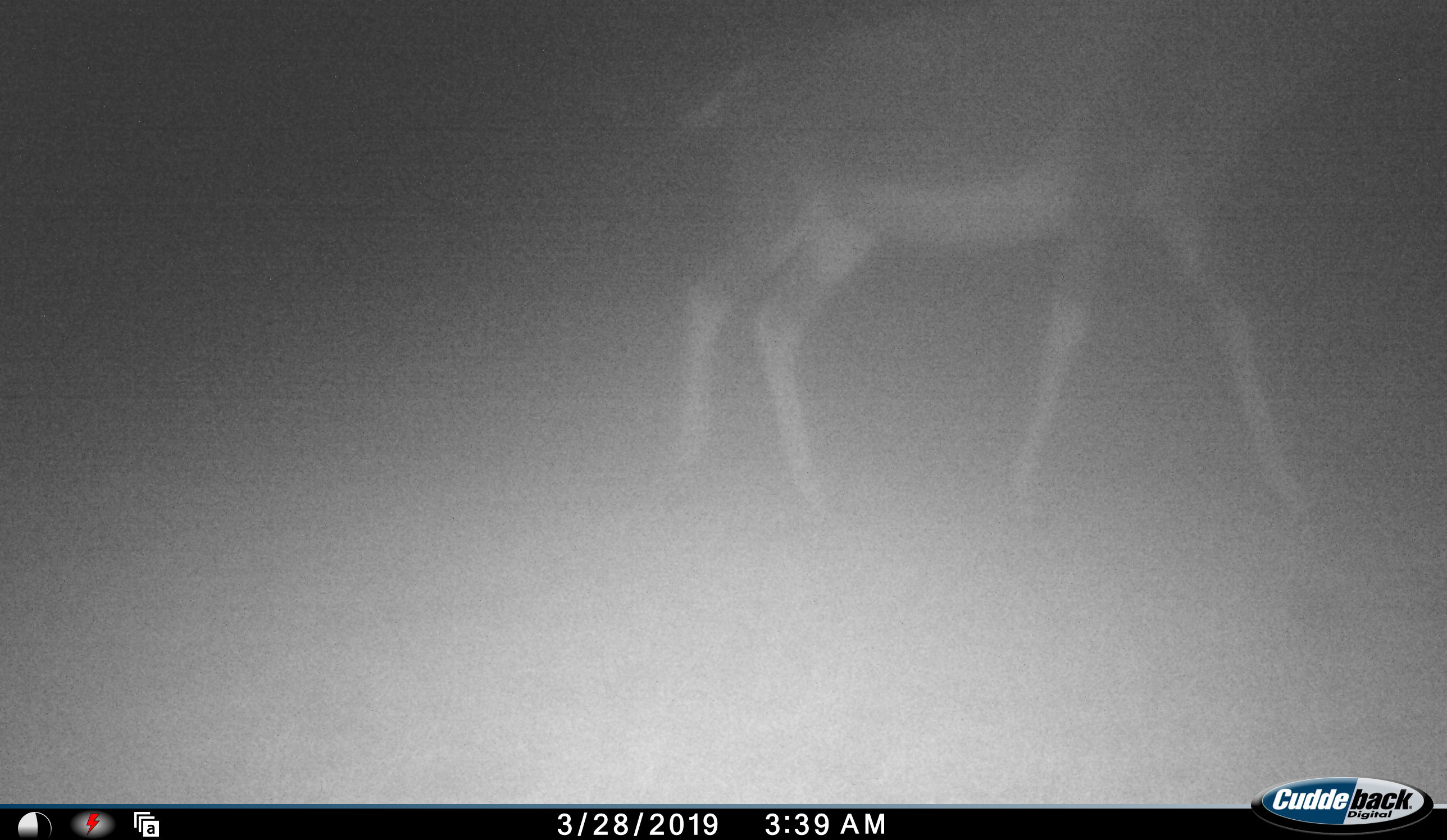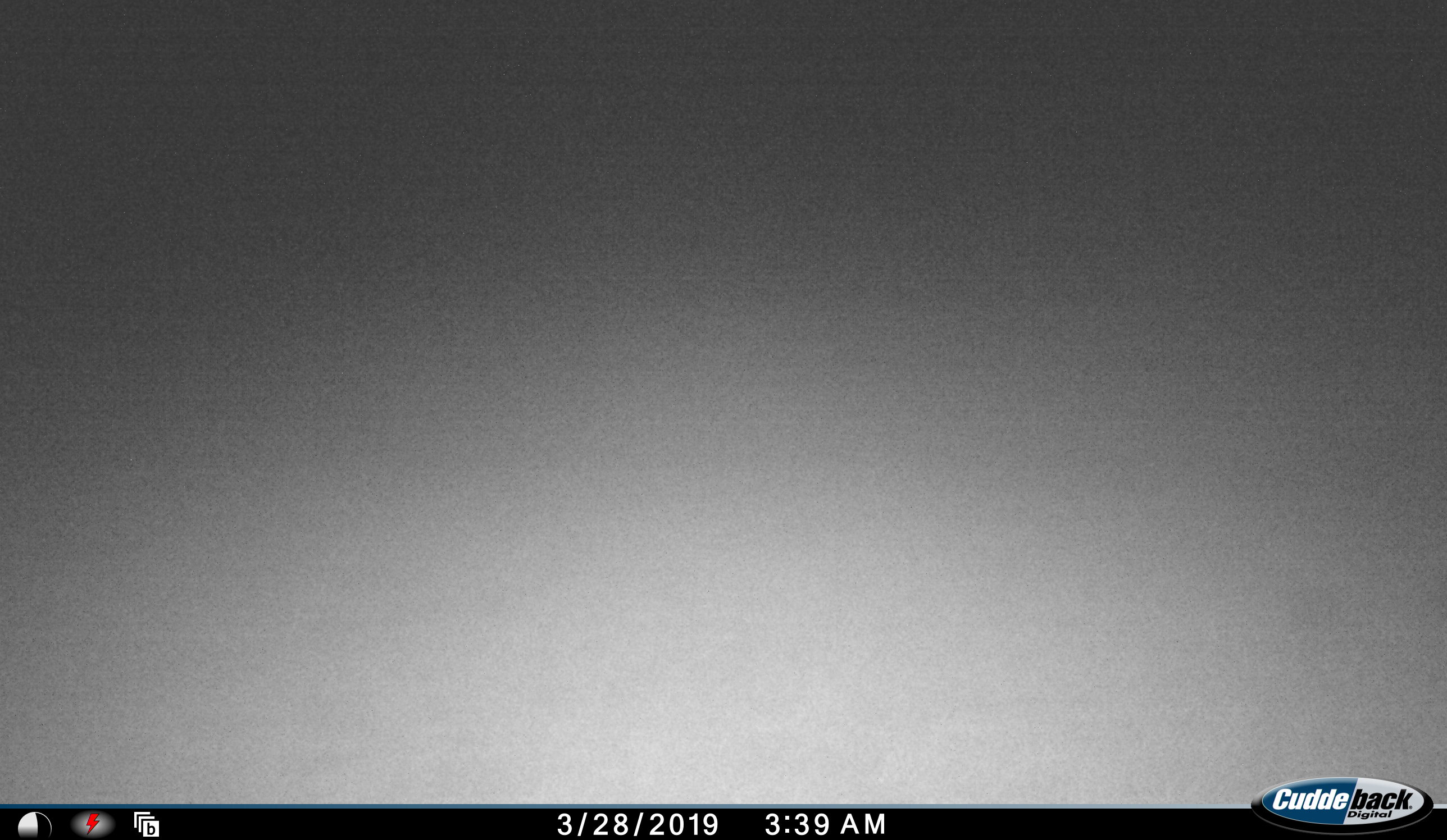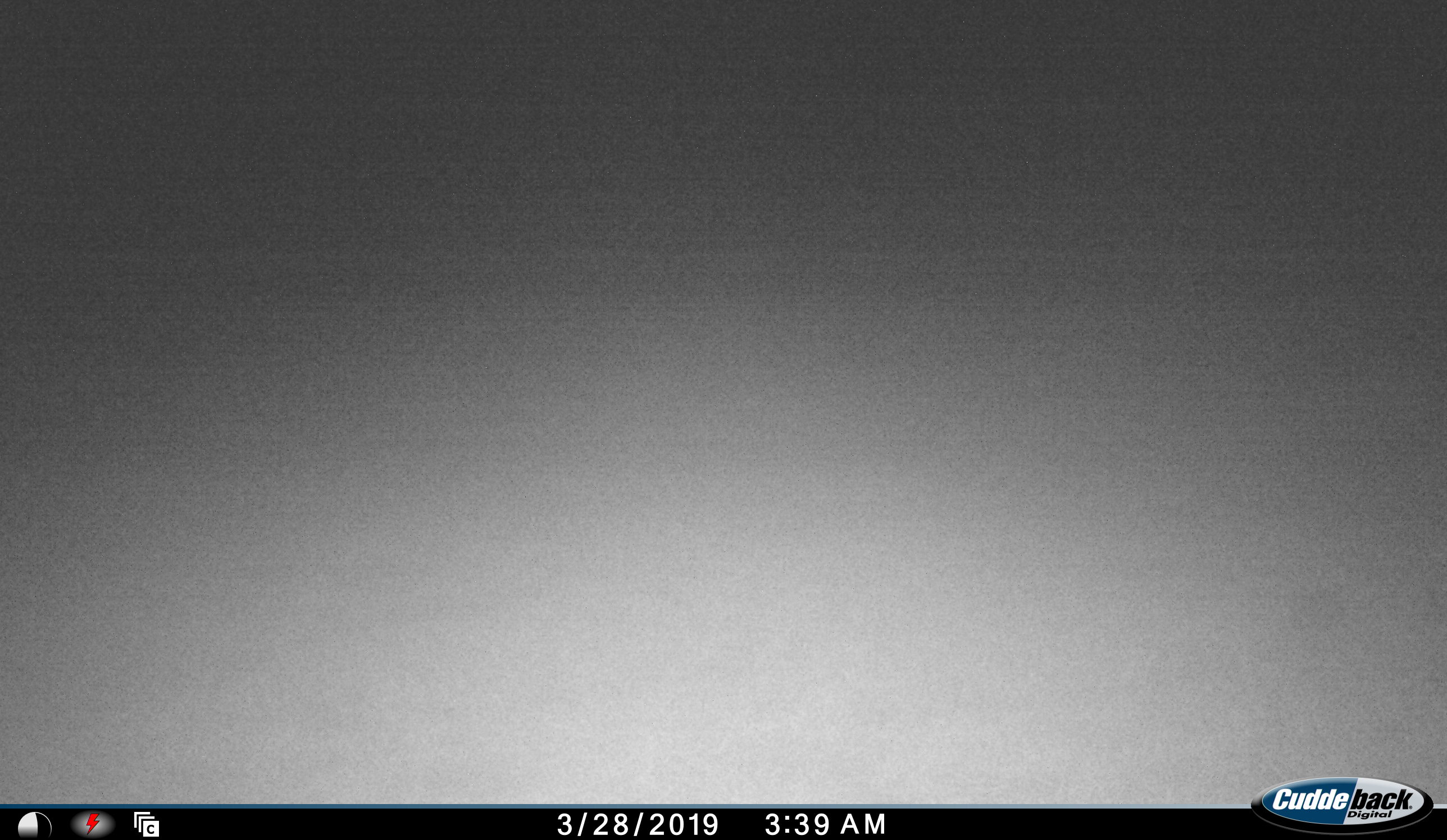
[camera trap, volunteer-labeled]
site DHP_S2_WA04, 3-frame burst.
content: unidentified animal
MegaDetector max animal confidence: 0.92